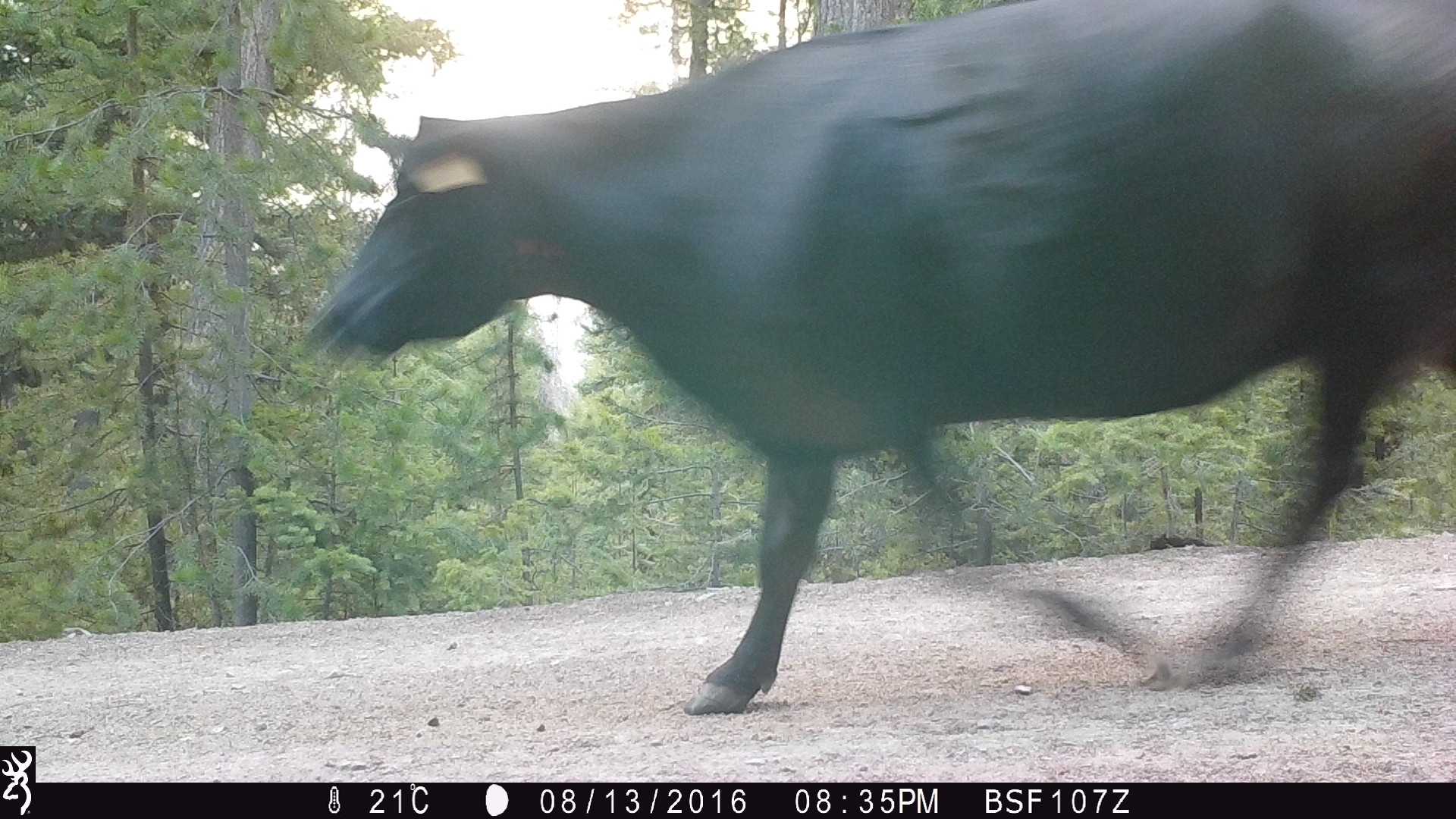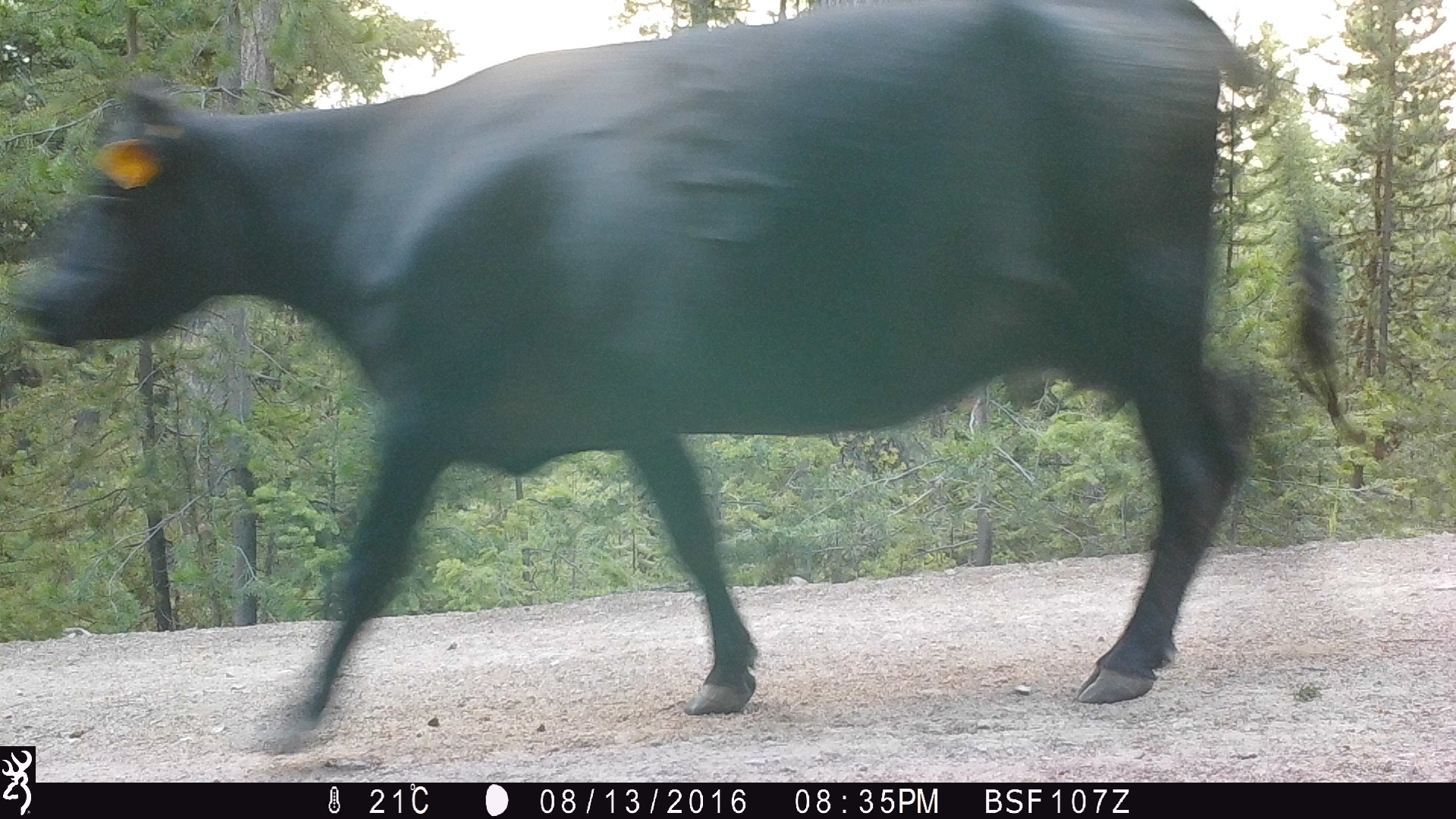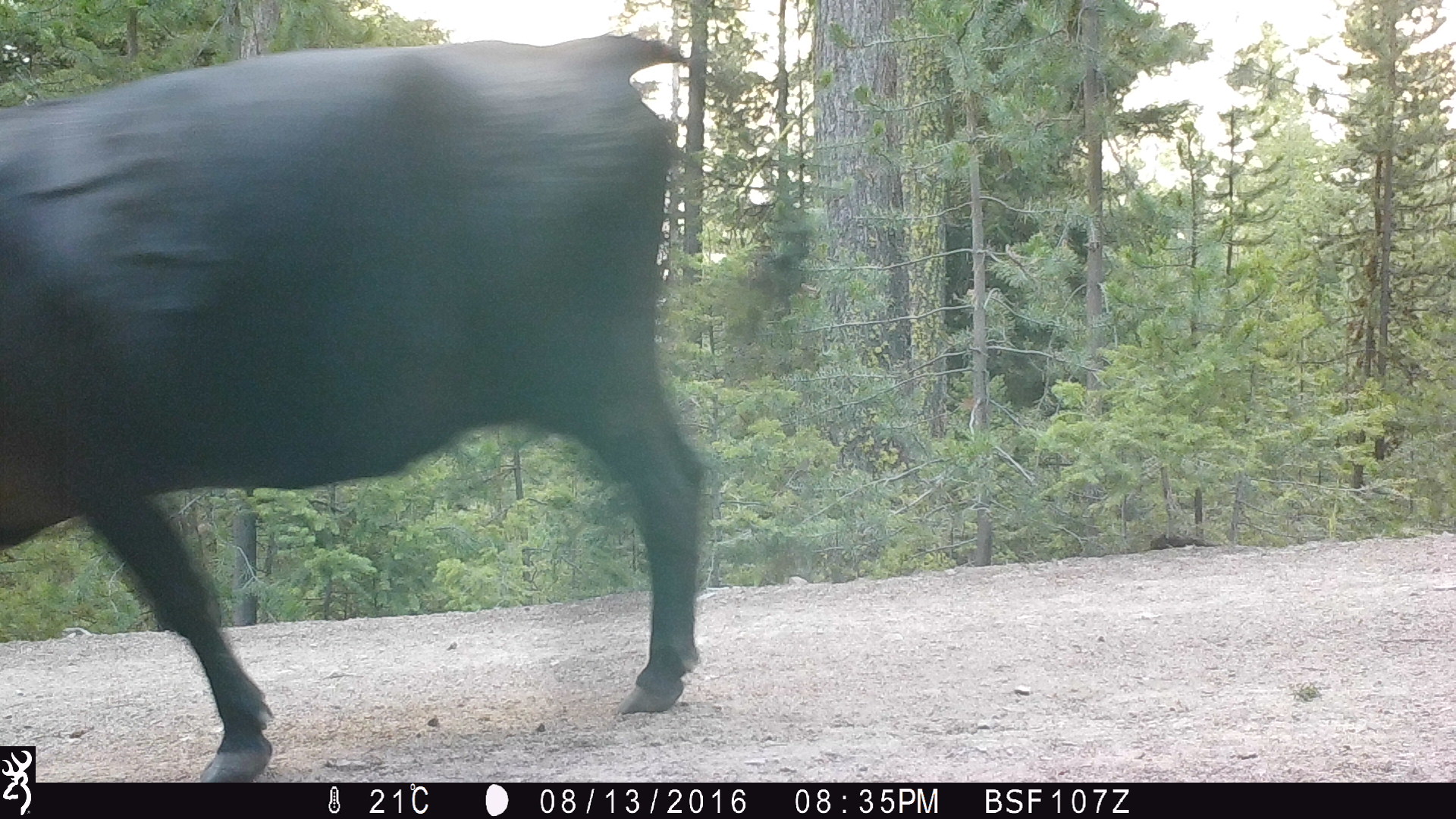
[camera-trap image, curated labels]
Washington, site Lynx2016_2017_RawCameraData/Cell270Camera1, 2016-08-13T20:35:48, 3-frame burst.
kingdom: Animalia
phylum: Chordata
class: Mammalia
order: Artiodactyla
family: Bovidae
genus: Bos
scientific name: Bos taurus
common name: domestic cattle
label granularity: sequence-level